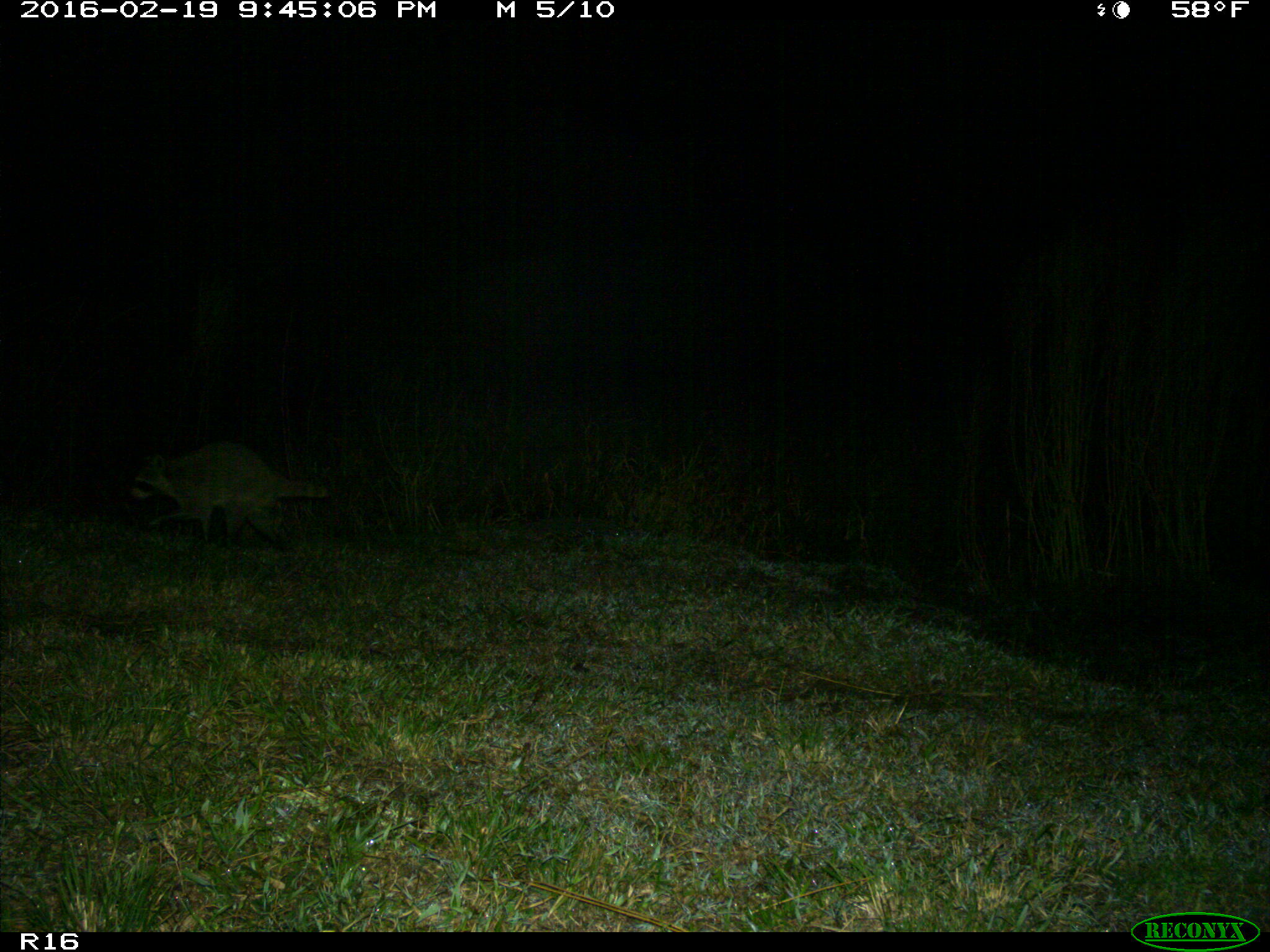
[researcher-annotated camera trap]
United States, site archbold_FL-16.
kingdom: Animalia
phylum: Chordata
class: Mammalia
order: Carnivora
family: Procyonidae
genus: Procyon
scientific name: Procyon lotor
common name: common raccoon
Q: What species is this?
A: Procyon lotor (common raccoon).